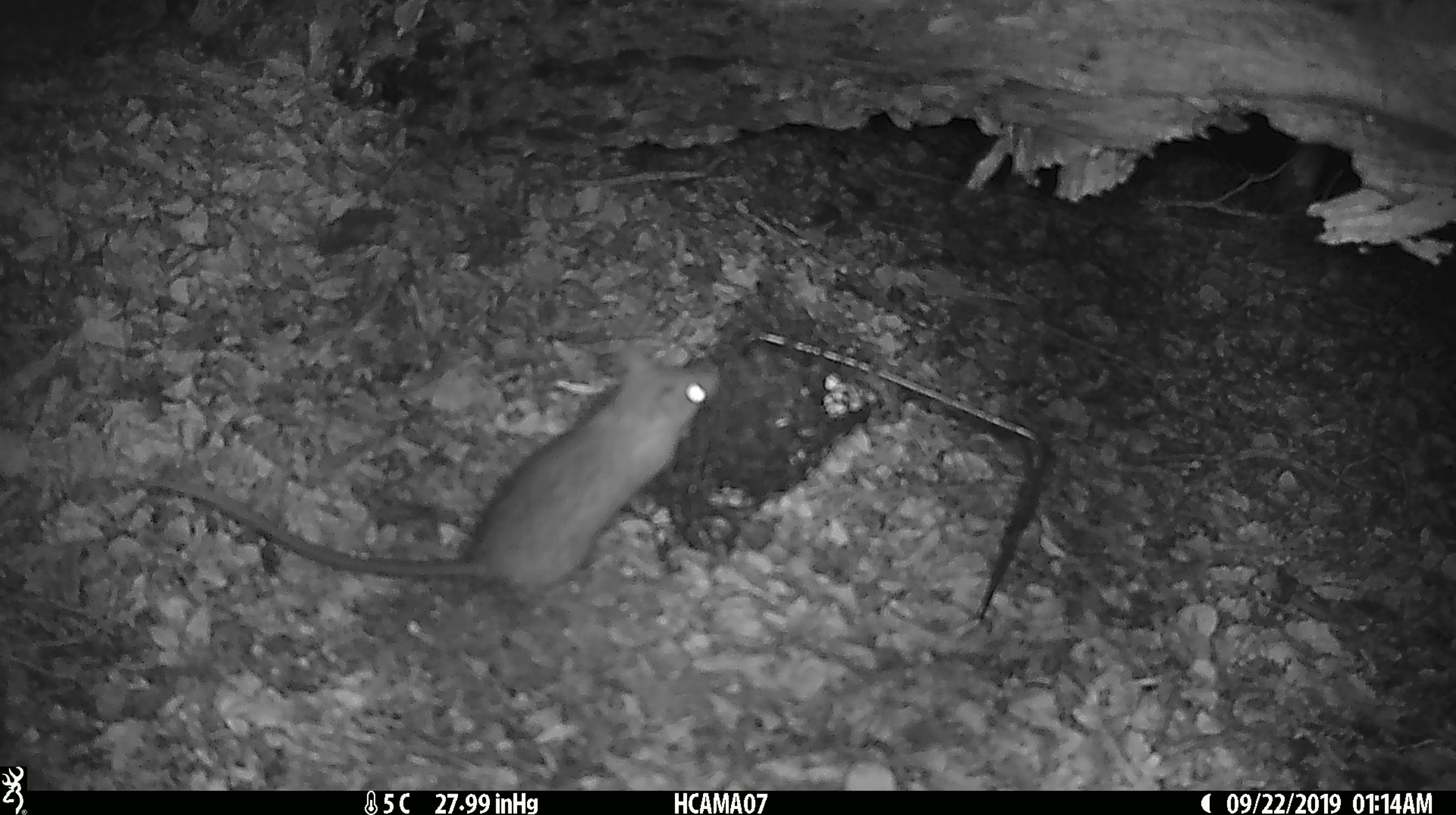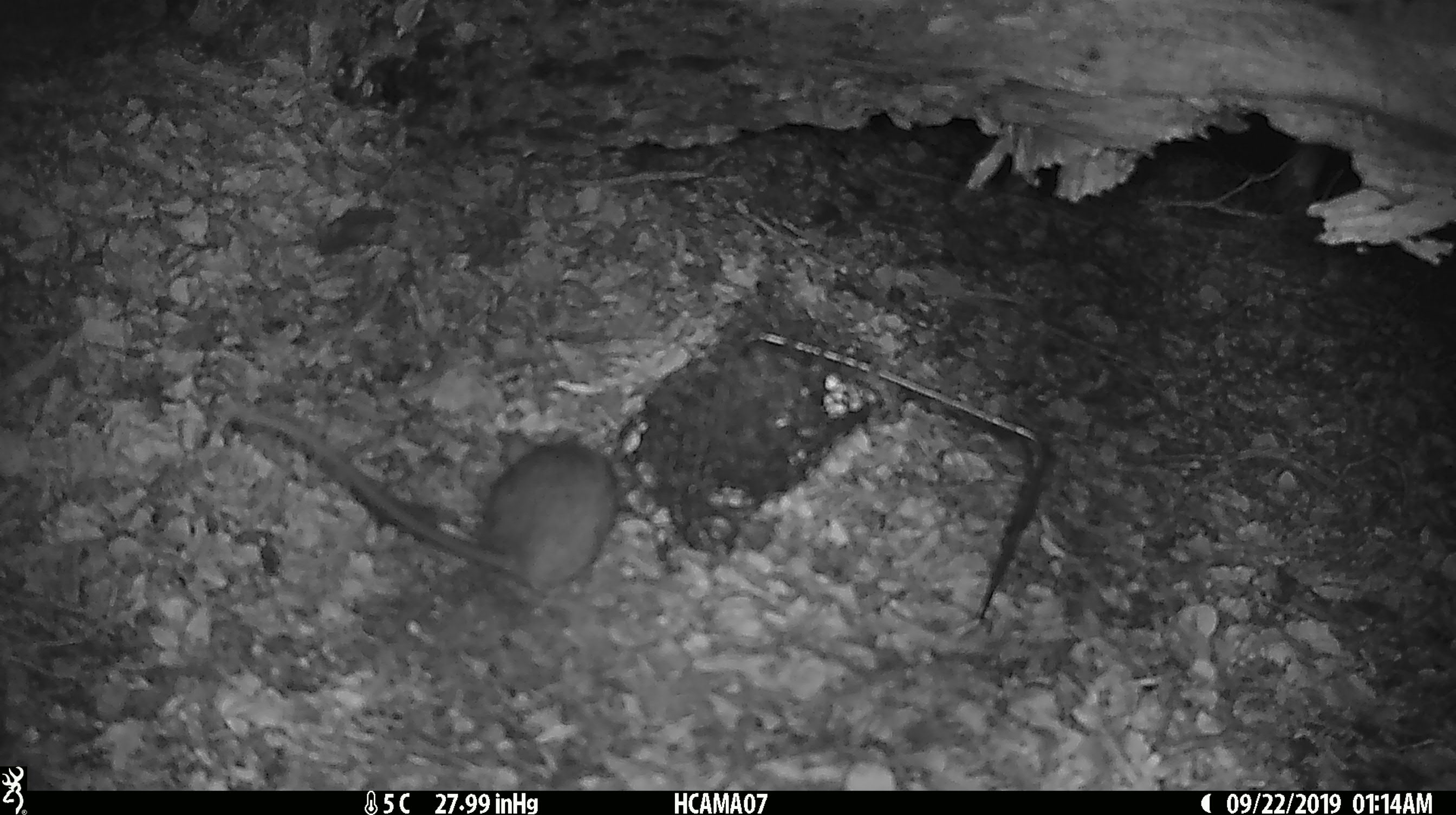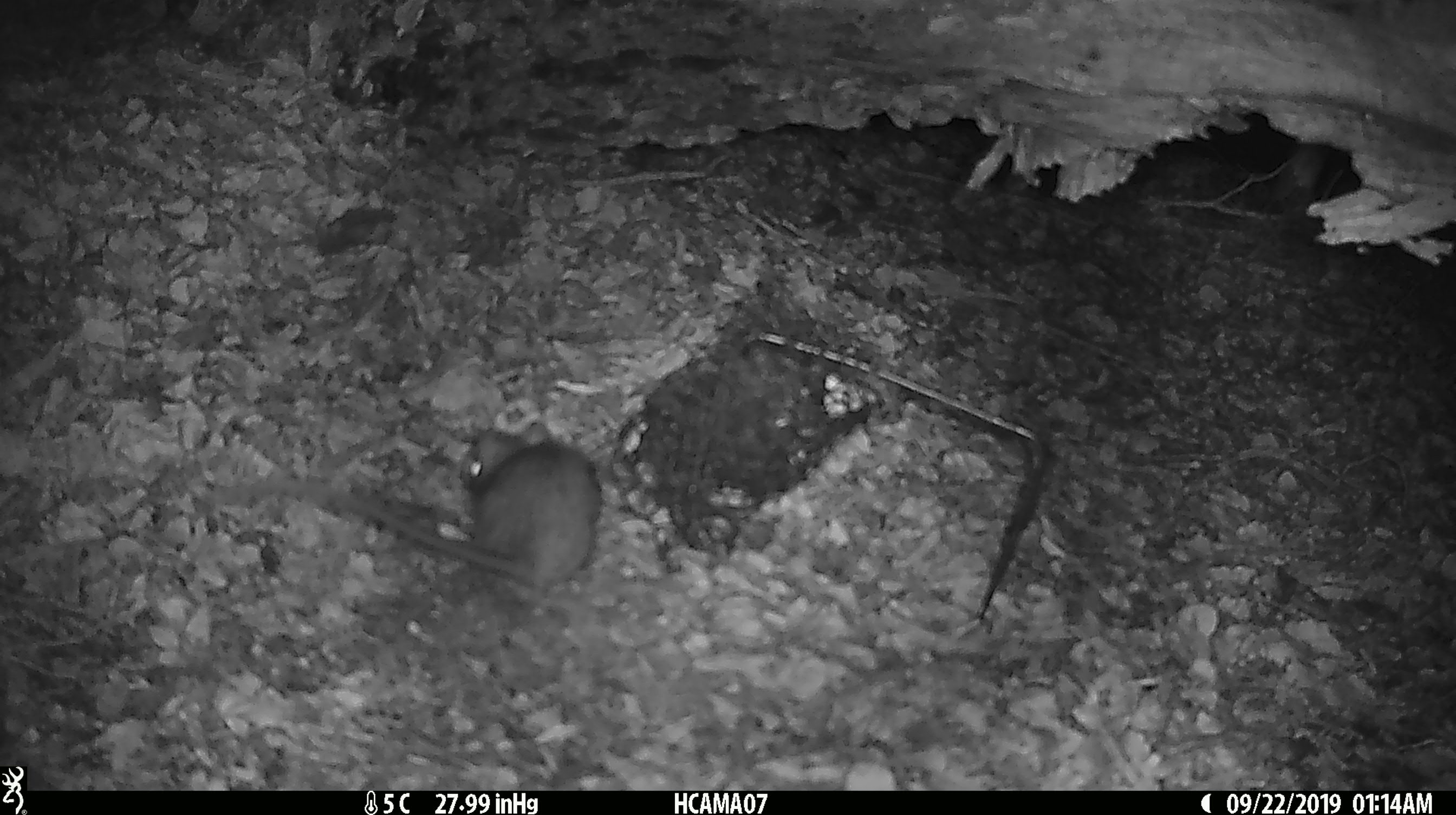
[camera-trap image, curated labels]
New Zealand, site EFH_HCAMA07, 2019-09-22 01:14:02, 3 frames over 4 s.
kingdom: Animalia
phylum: Chordata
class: Mammalia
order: Rodentia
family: Muridae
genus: Rattus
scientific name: Rattus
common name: rat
Rat (Rattus).